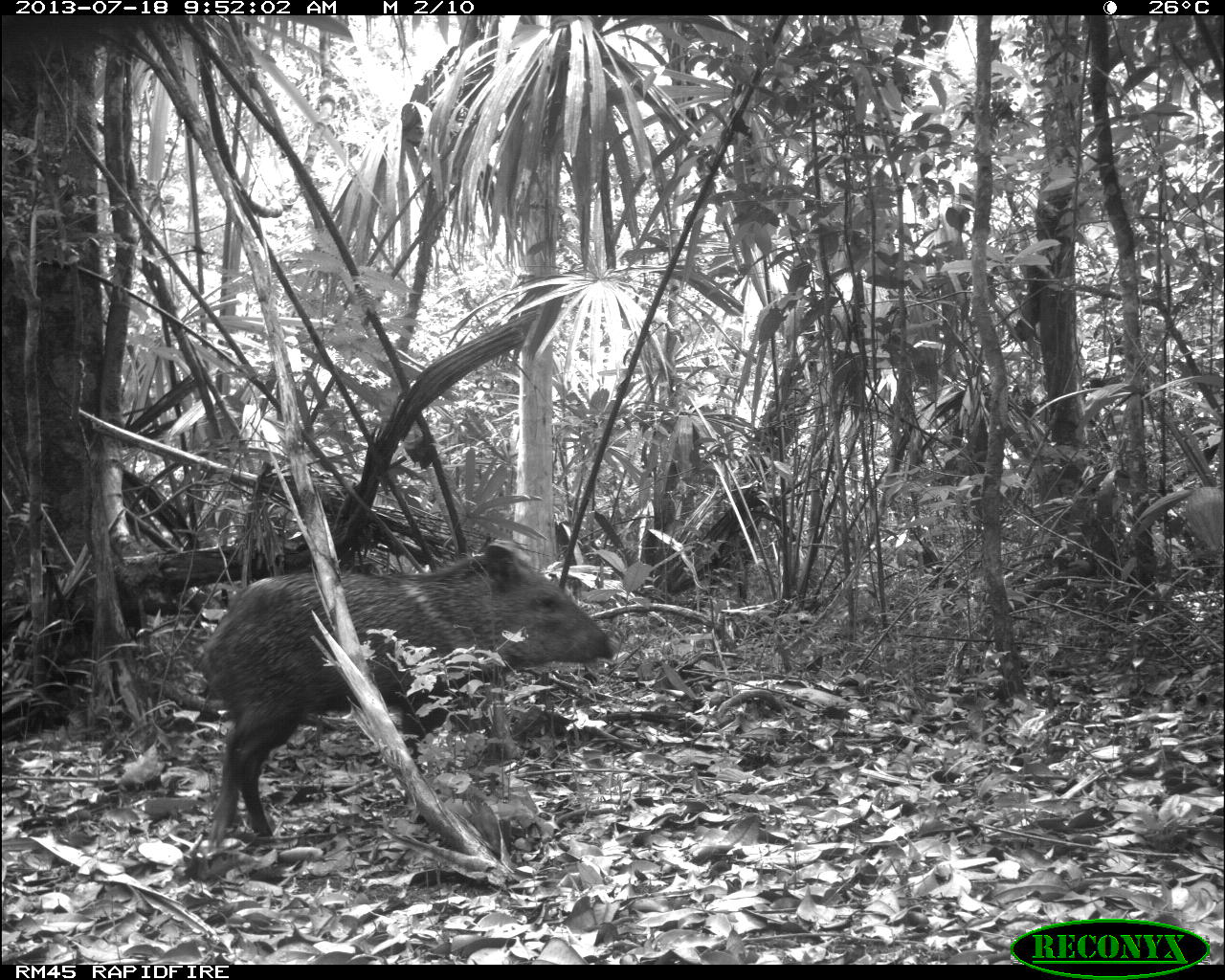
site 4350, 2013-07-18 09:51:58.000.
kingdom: Animalia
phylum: Chordata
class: Mammalia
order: Artiodactyla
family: Tayassuidae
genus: Pecari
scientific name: Pecari tajacu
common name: collared peccary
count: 1